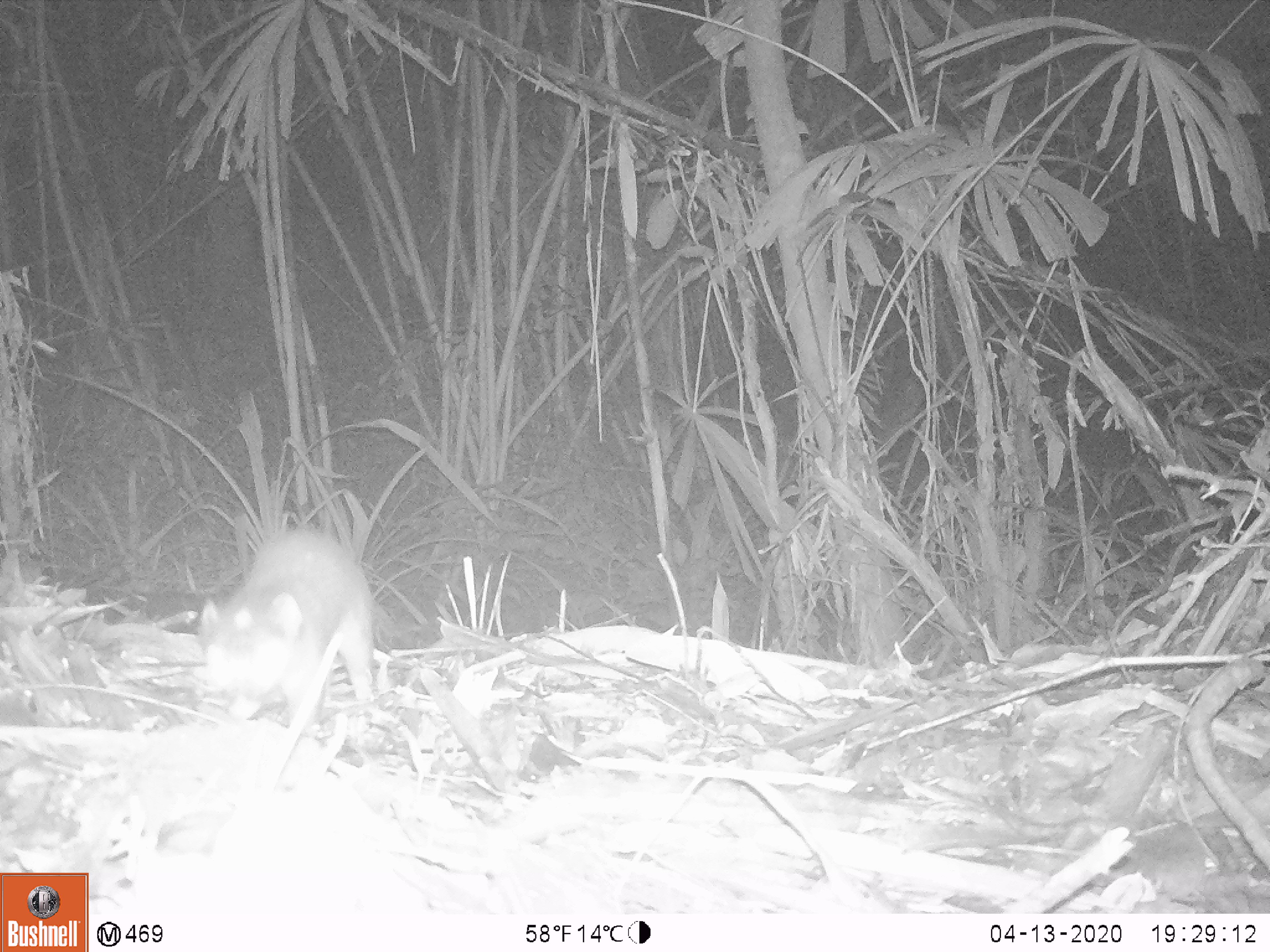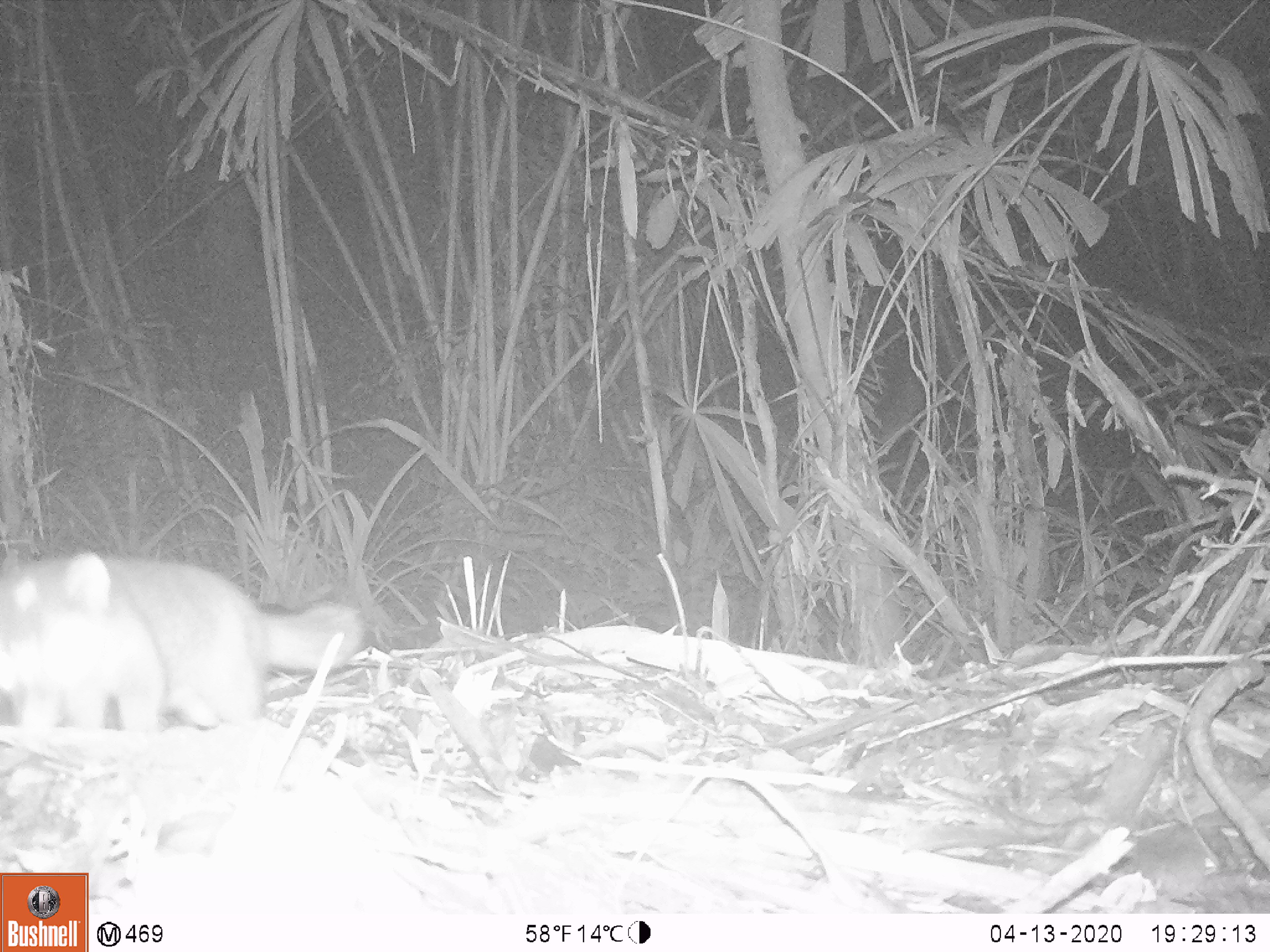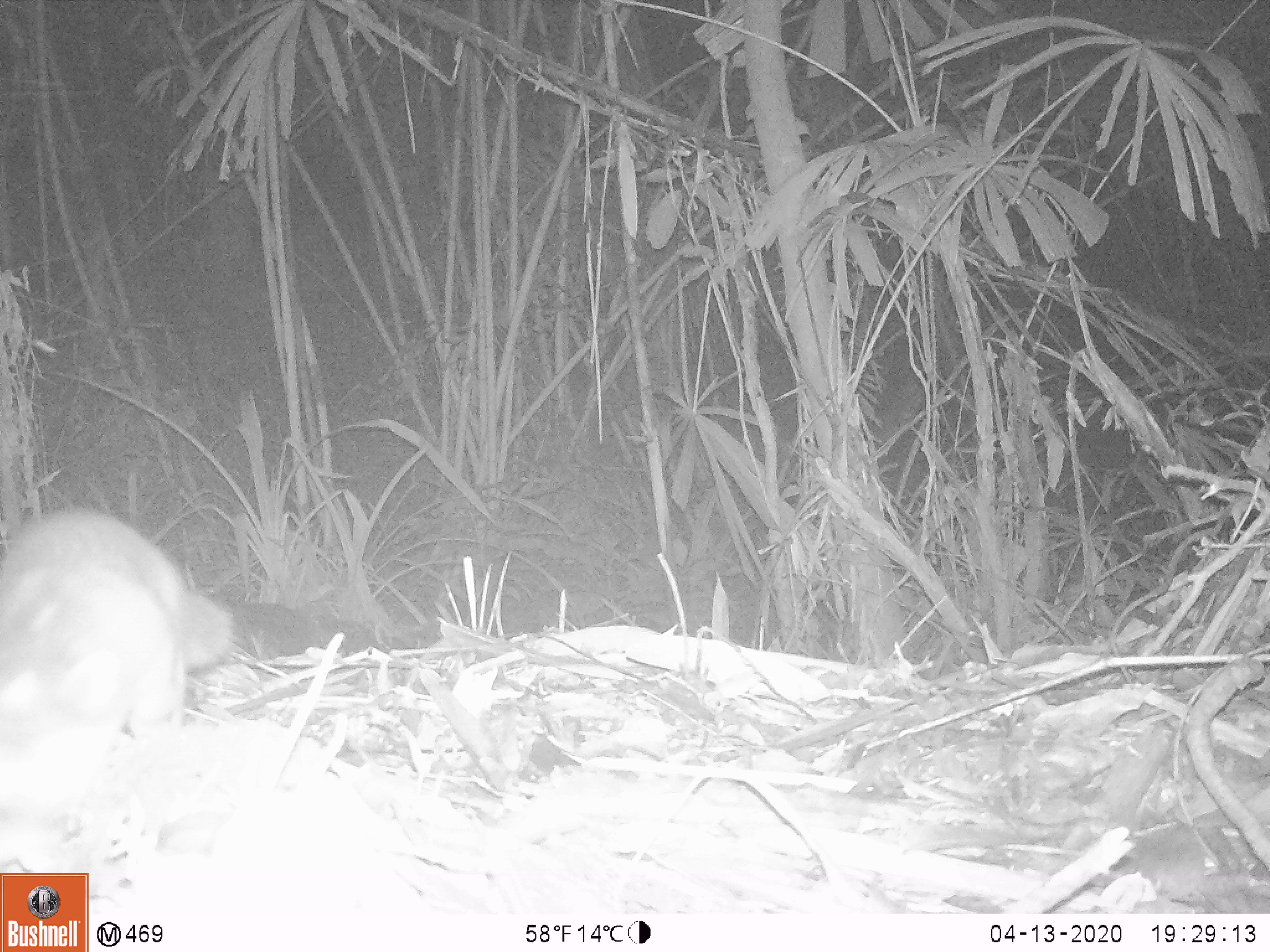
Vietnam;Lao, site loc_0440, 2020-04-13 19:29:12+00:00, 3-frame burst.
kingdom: Animalia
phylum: Chordata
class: Mammalia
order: Carnivora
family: Mustelidae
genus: Melogale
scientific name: Melogale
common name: ferret badger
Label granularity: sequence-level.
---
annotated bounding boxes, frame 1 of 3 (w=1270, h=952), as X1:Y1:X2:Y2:
ferret badger: 192:525:377:791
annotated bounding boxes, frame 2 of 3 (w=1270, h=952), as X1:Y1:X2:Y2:
ferret badger: 0:549:366:729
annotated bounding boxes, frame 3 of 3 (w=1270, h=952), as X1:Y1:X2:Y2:
ferret badger: 0:504:235:889